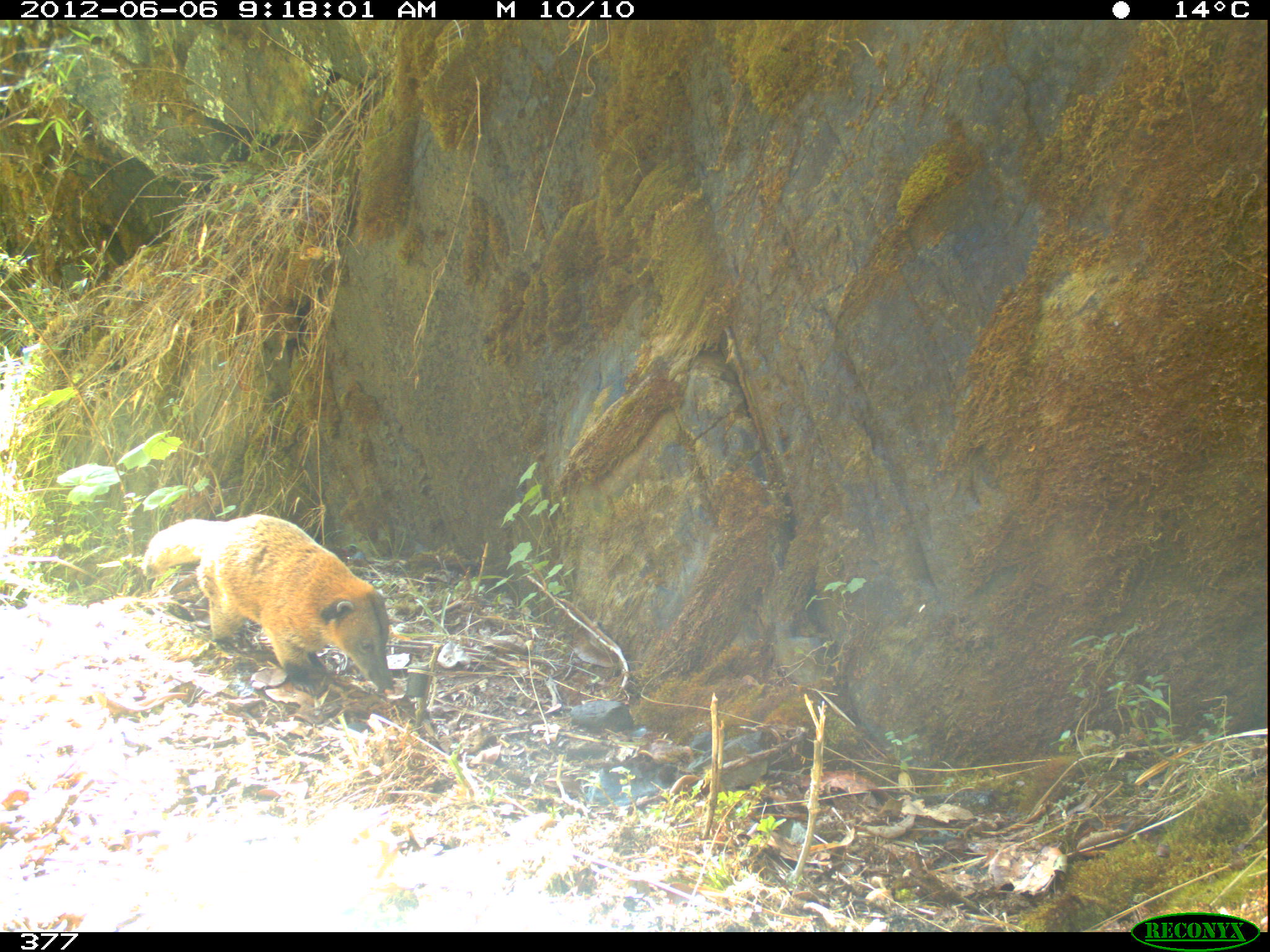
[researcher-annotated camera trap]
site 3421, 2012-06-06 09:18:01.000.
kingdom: Animalia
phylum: Chordata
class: Mammalia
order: Carnivora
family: Procyonidae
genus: Nasua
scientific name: Nasua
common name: coatis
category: unknown coati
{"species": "unknown coati (coatis) (Nasua)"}